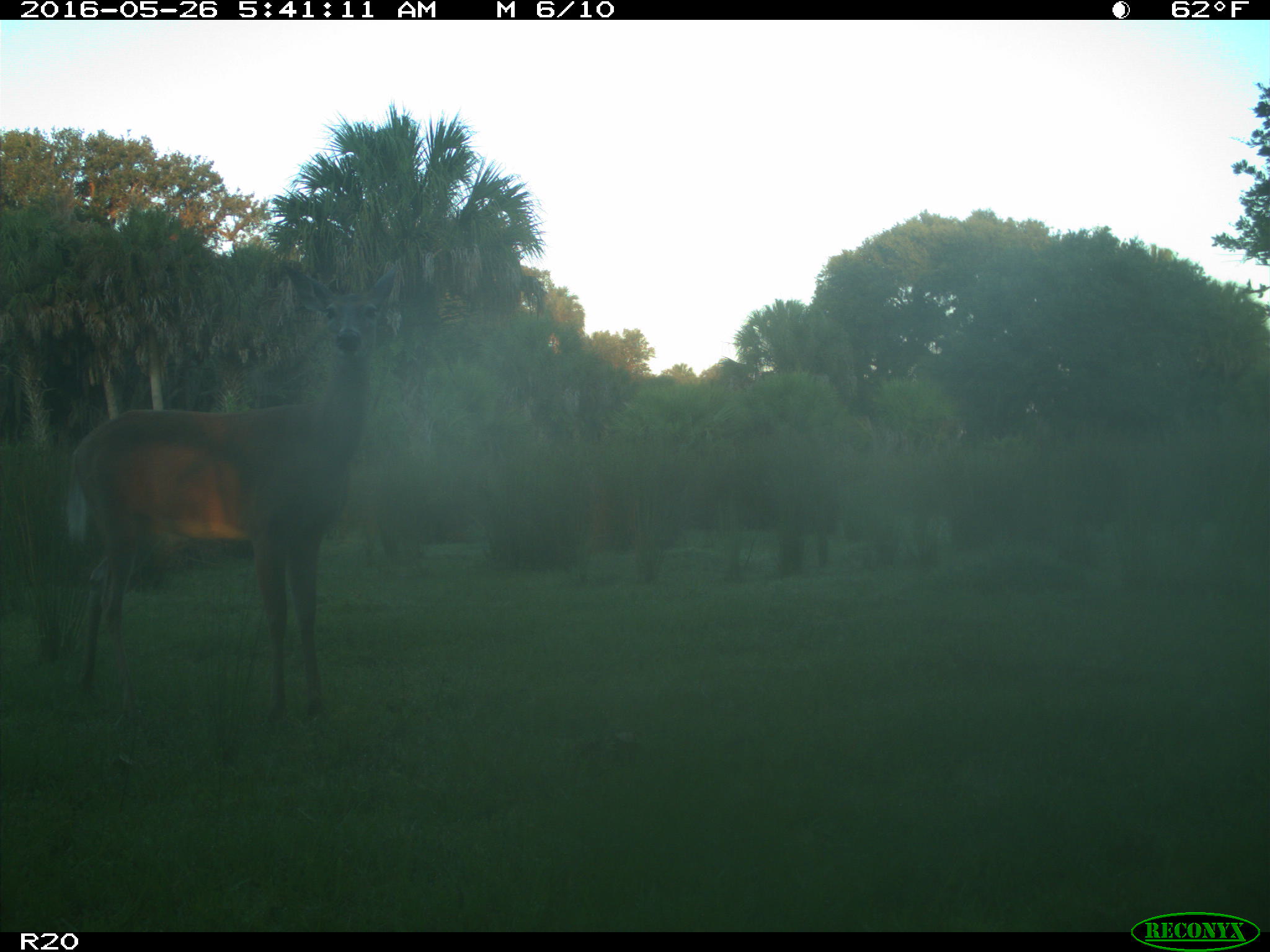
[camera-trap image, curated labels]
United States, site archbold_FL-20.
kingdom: Animalia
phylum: Chordata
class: Mammalia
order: Artiodactyla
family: Cervidae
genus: Odocoileus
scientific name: Odocoileus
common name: deer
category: unidentified deer